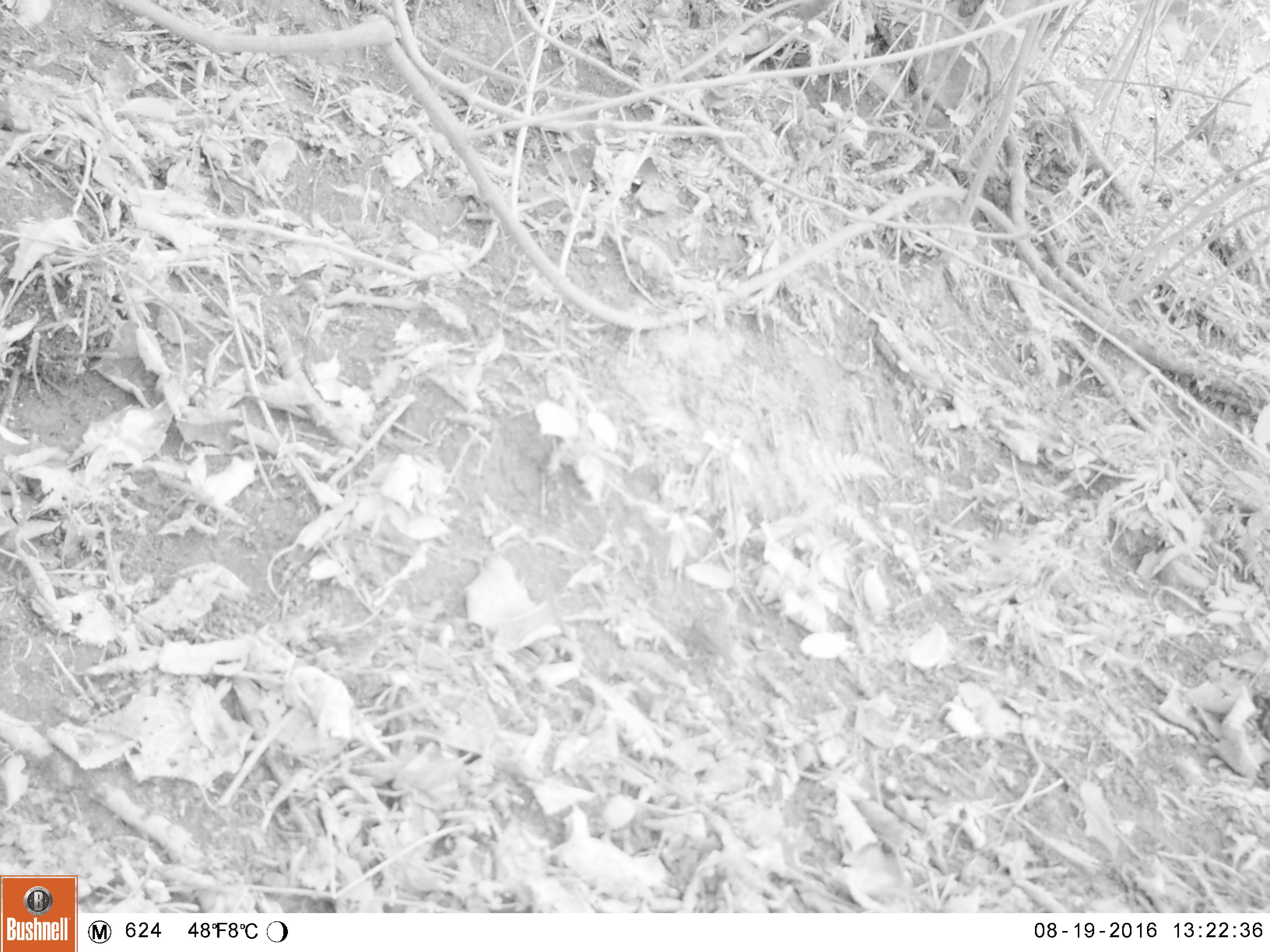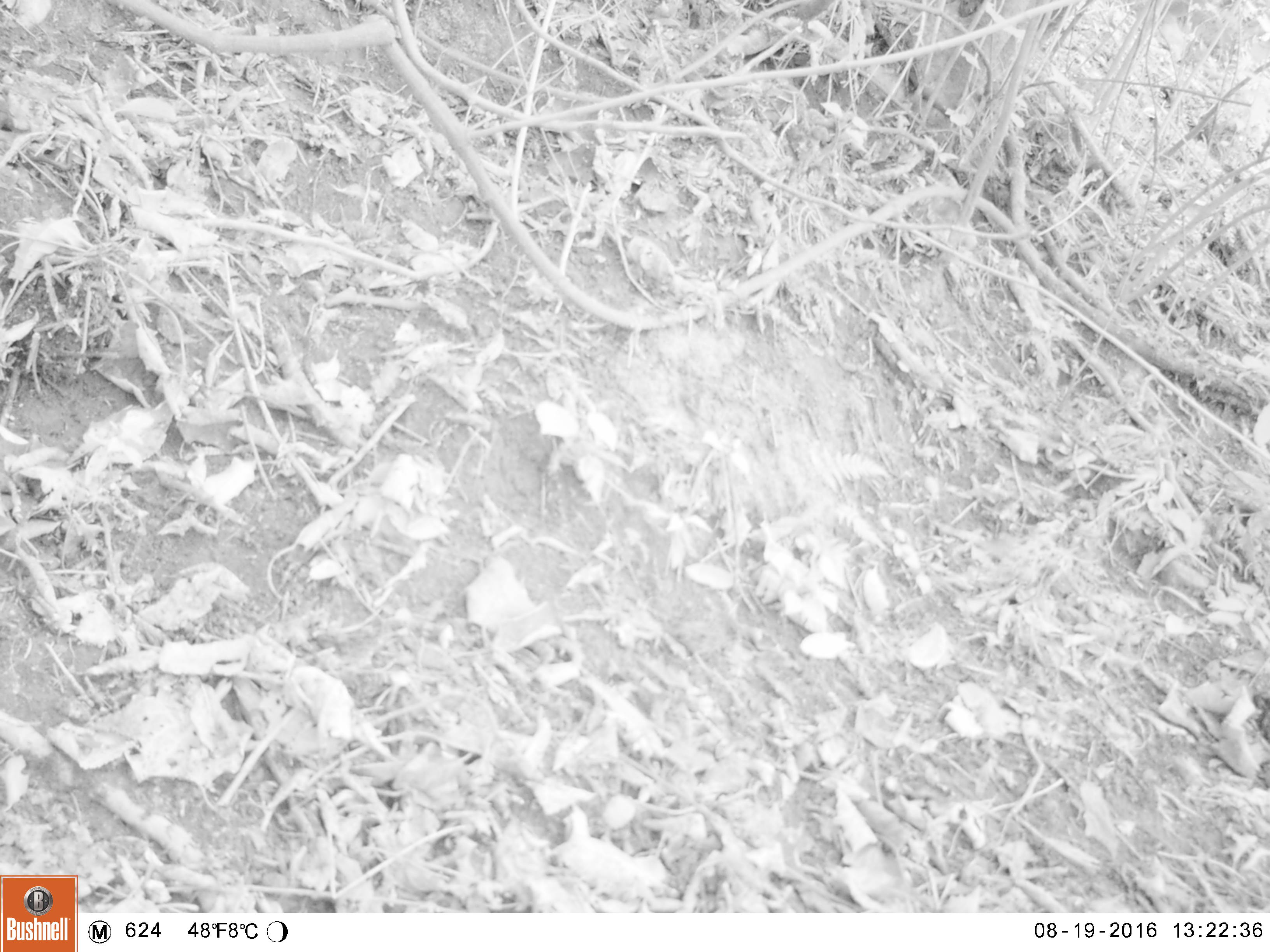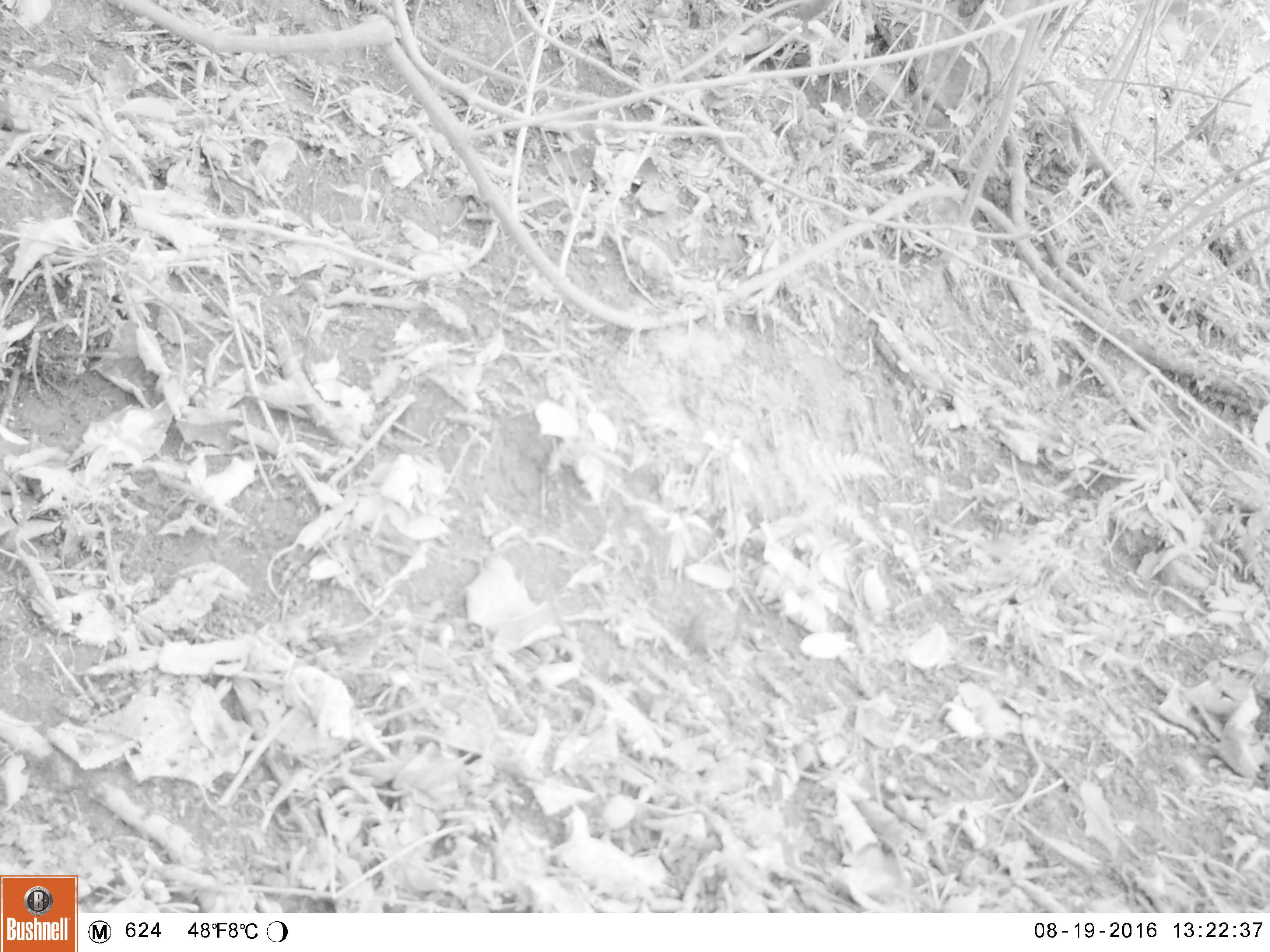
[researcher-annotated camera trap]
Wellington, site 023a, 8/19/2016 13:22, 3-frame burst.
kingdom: Animalia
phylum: Chordata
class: Aves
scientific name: Aves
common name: bird